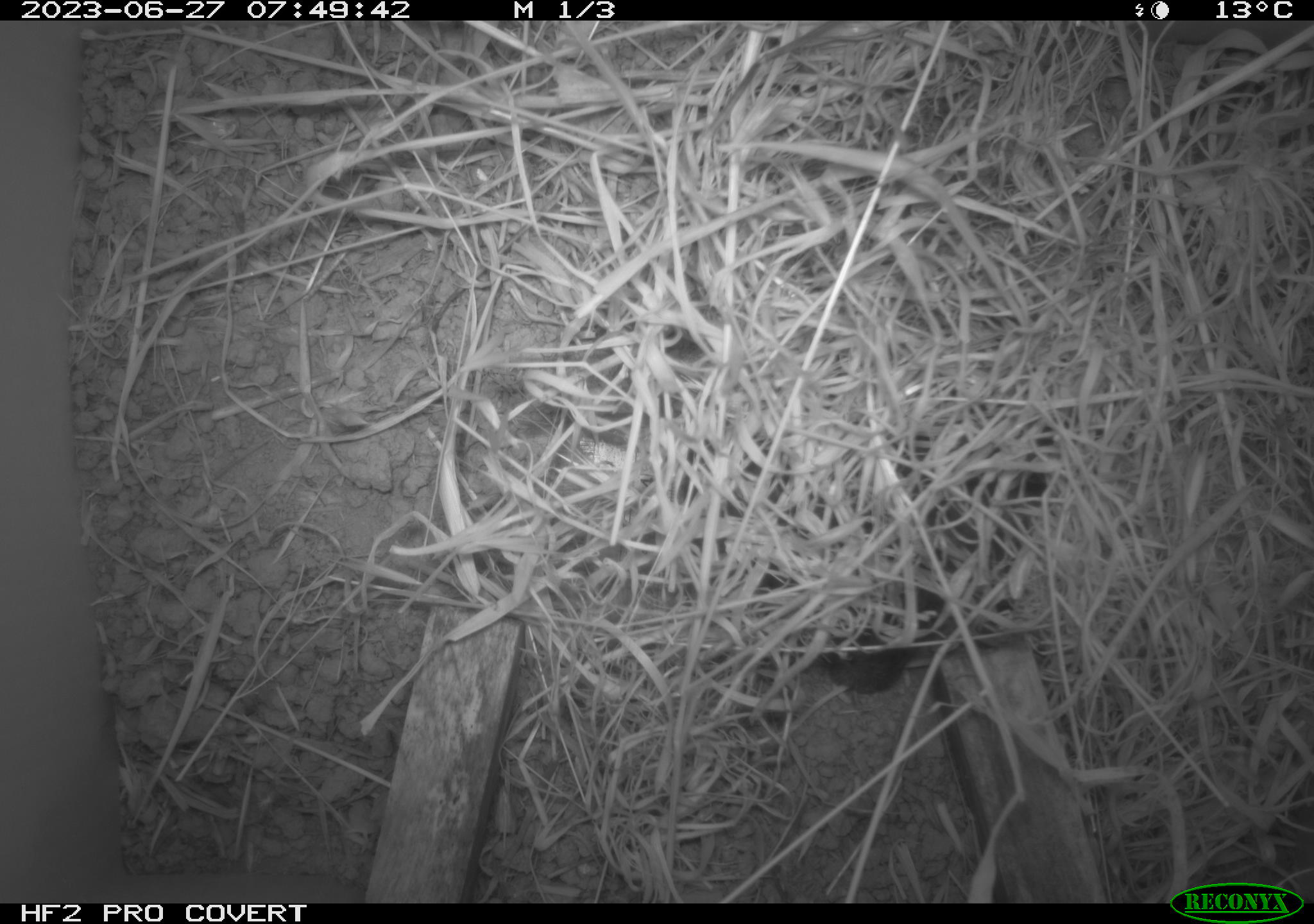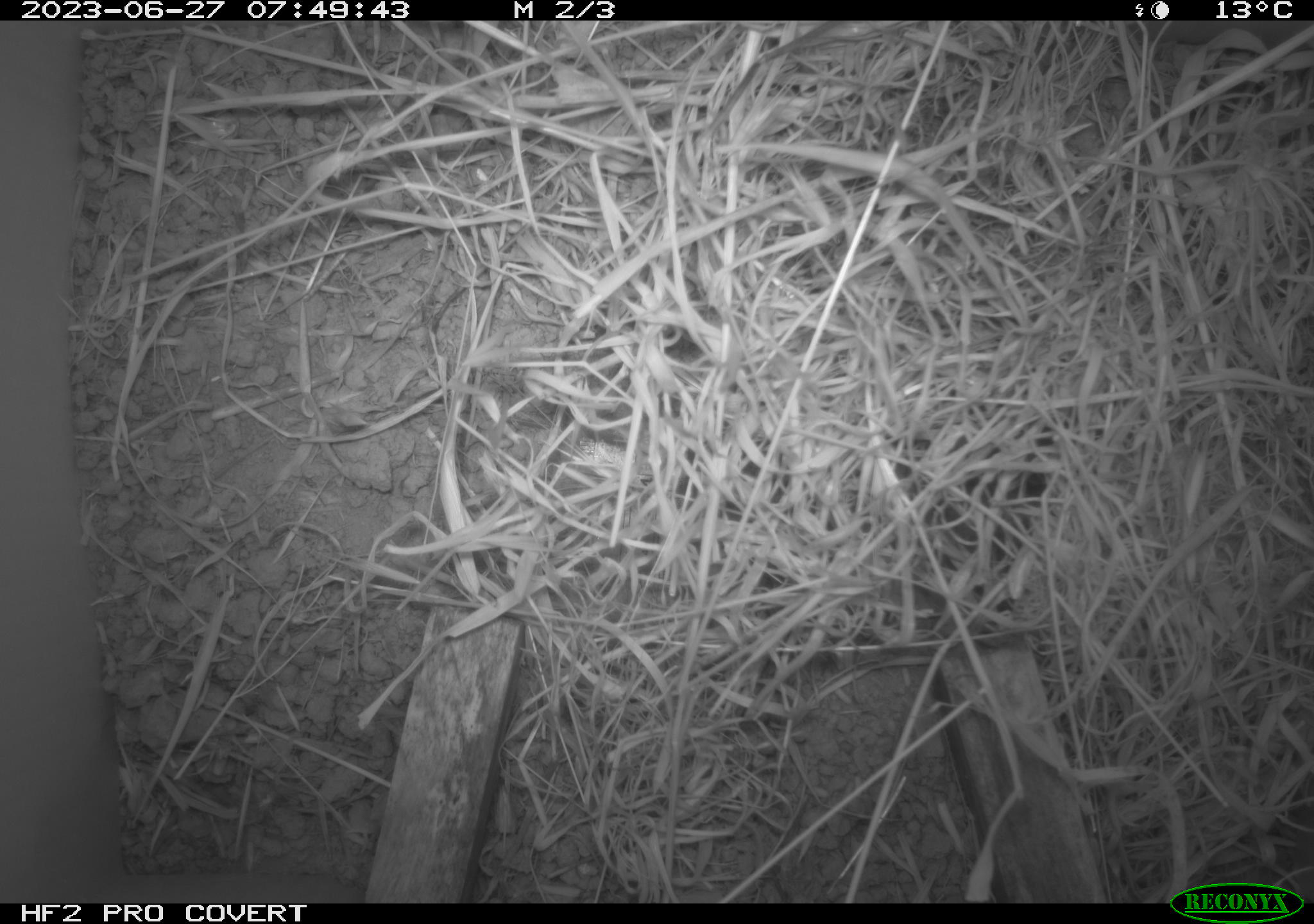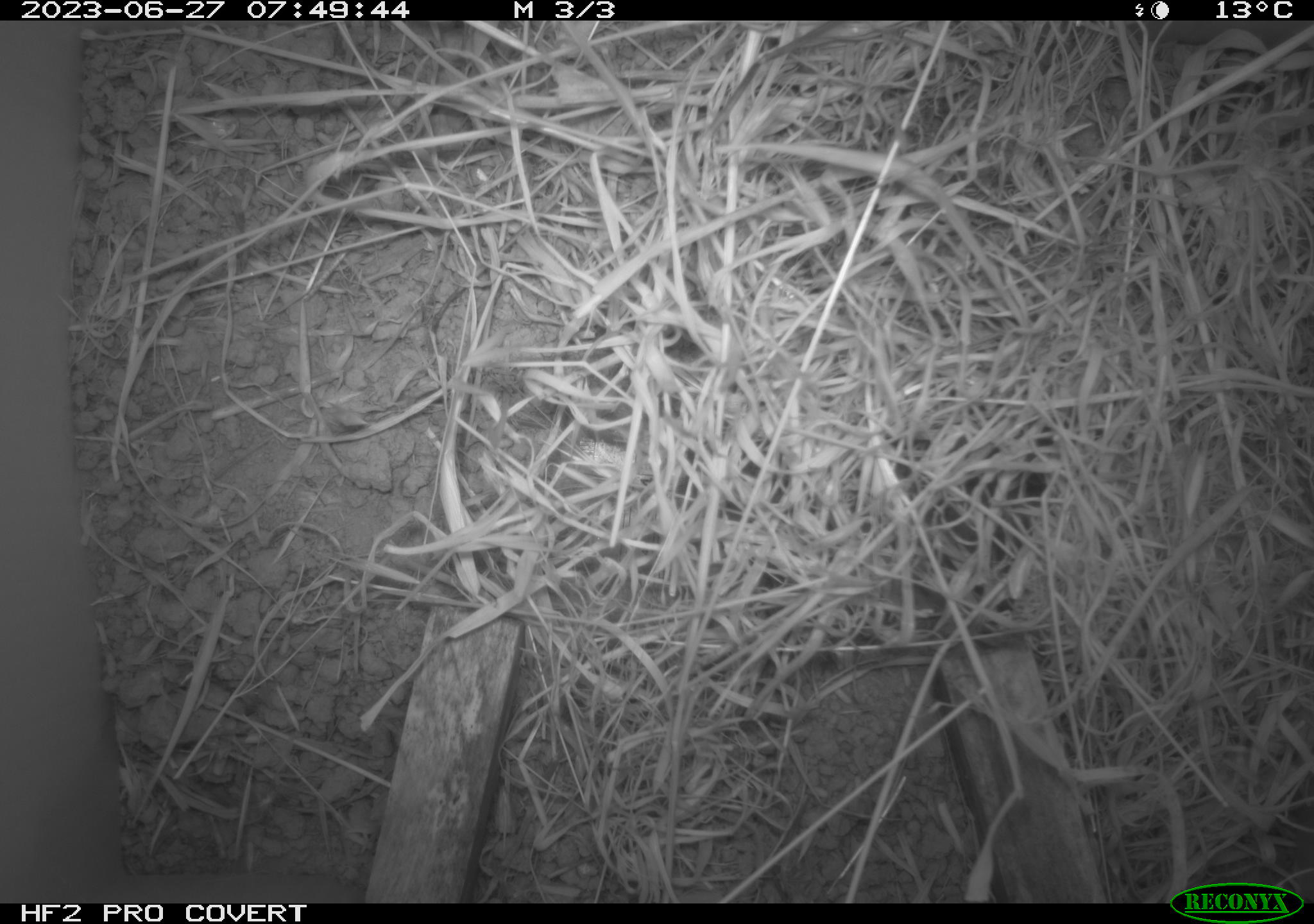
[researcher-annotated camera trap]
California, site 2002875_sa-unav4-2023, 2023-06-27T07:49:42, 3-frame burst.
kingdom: Animalia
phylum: Chordata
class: Mammalia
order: Rodentia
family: Cricetidae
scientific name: Arvicolinae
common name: voles, lemmings, and muskrats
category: arvicolinae subfamily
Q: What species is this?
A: Arvicolinae subfamily (voles, lemmings, and muskrats) (Arvicolinae).